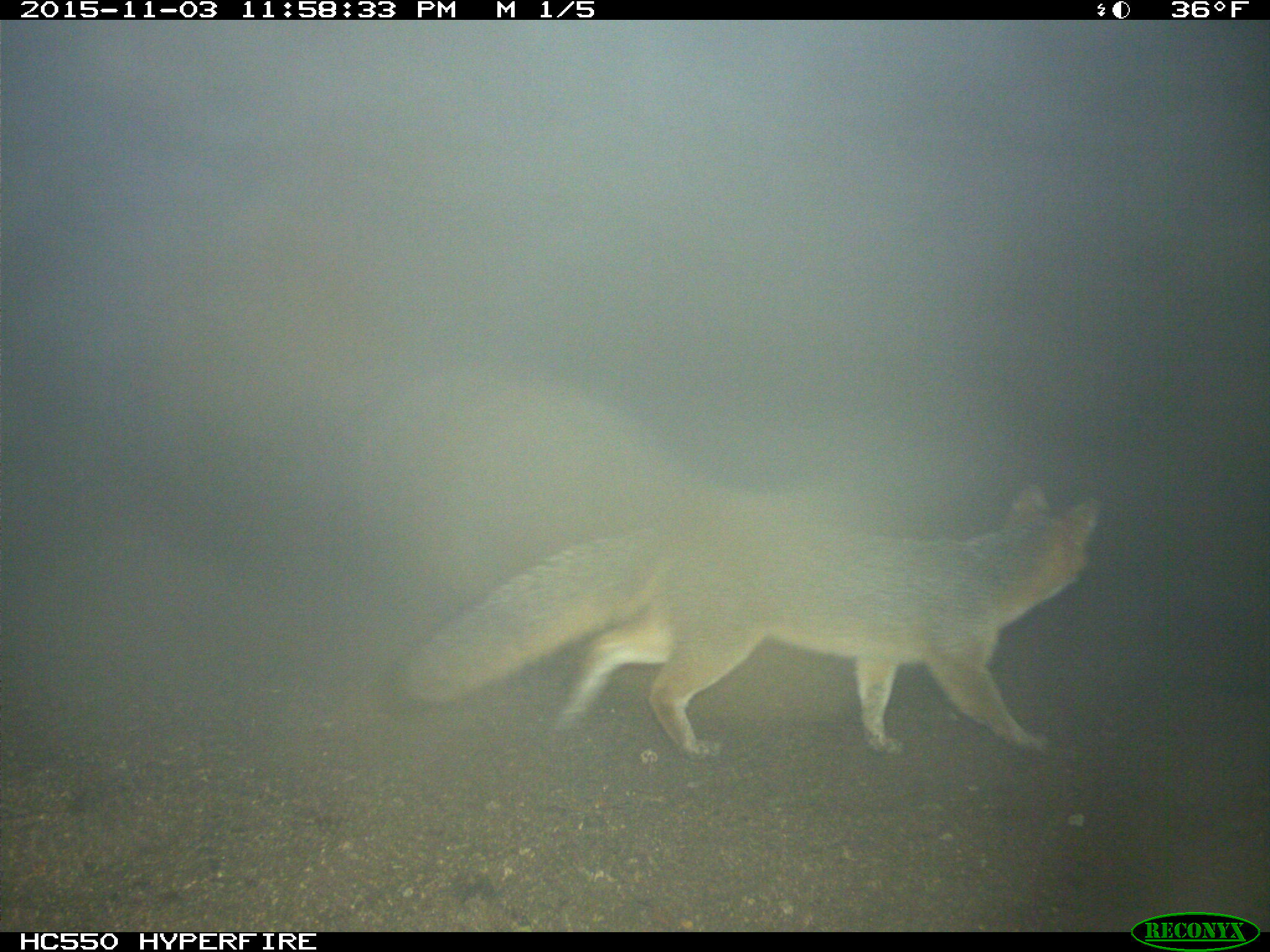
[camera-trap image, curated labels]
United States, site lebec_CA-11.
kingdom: Animalia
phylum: Chordata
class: Mammalia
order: Carnivora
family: Canidae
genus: Urocyon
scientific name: Urocyon cinereoargenteus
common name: gray fox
Urocyon cinereoargenteus (gray fox).